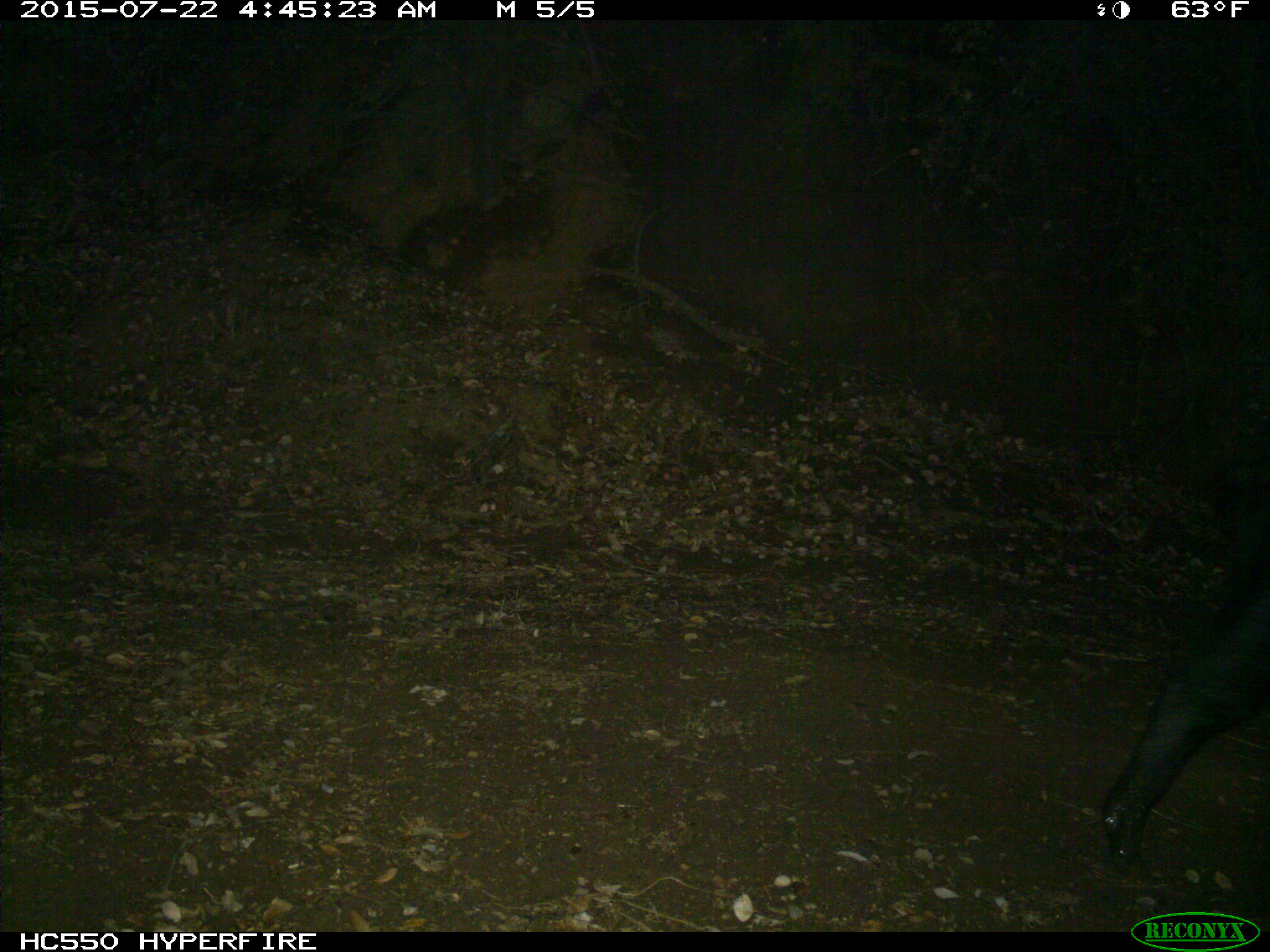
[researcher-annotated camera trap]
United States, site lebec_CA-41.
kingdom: Animalia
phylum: Chordata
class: Mammalia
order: Artiodactyla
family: Suidae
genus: Sus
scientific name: Sus scrofa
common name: wild boar